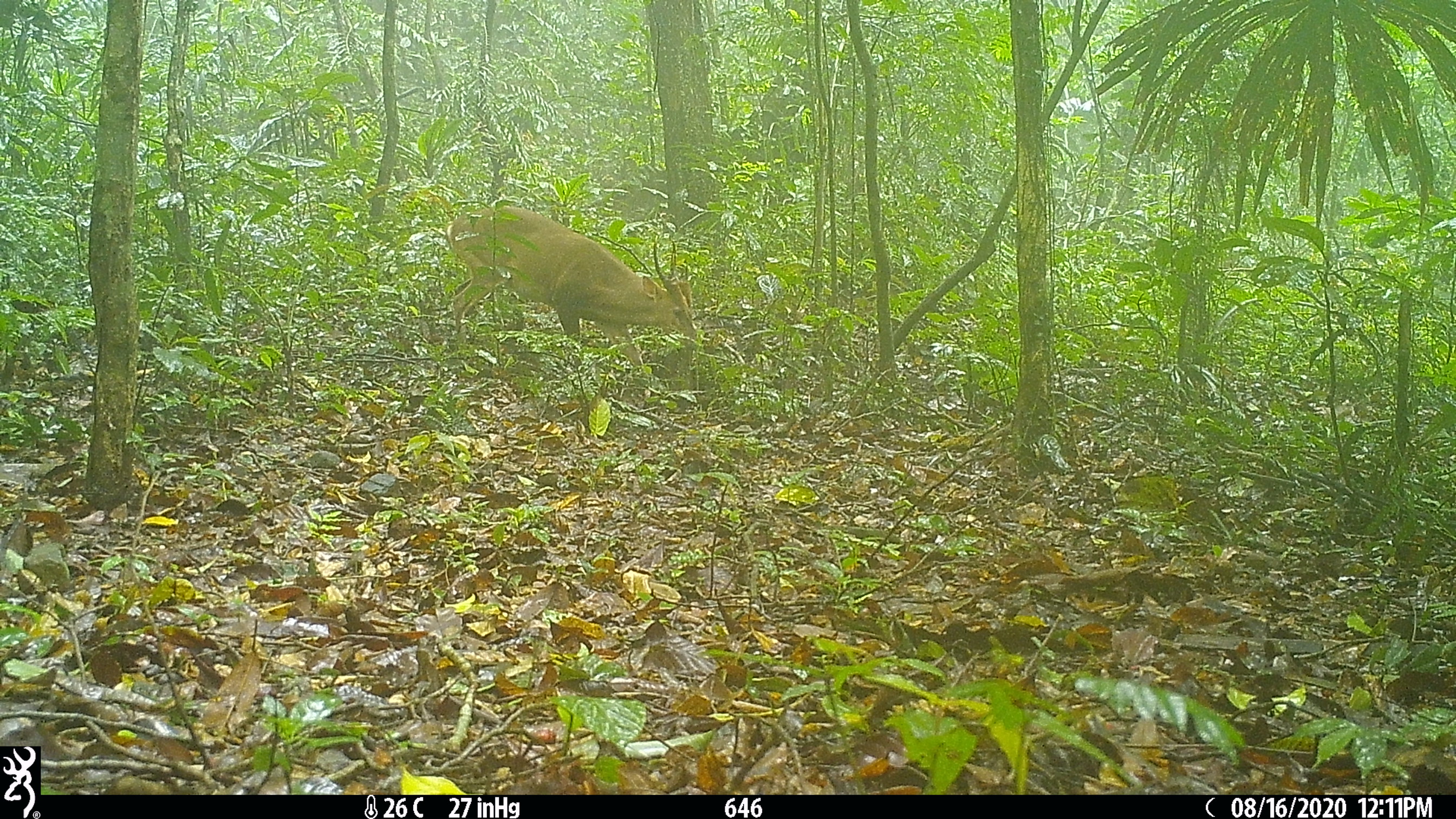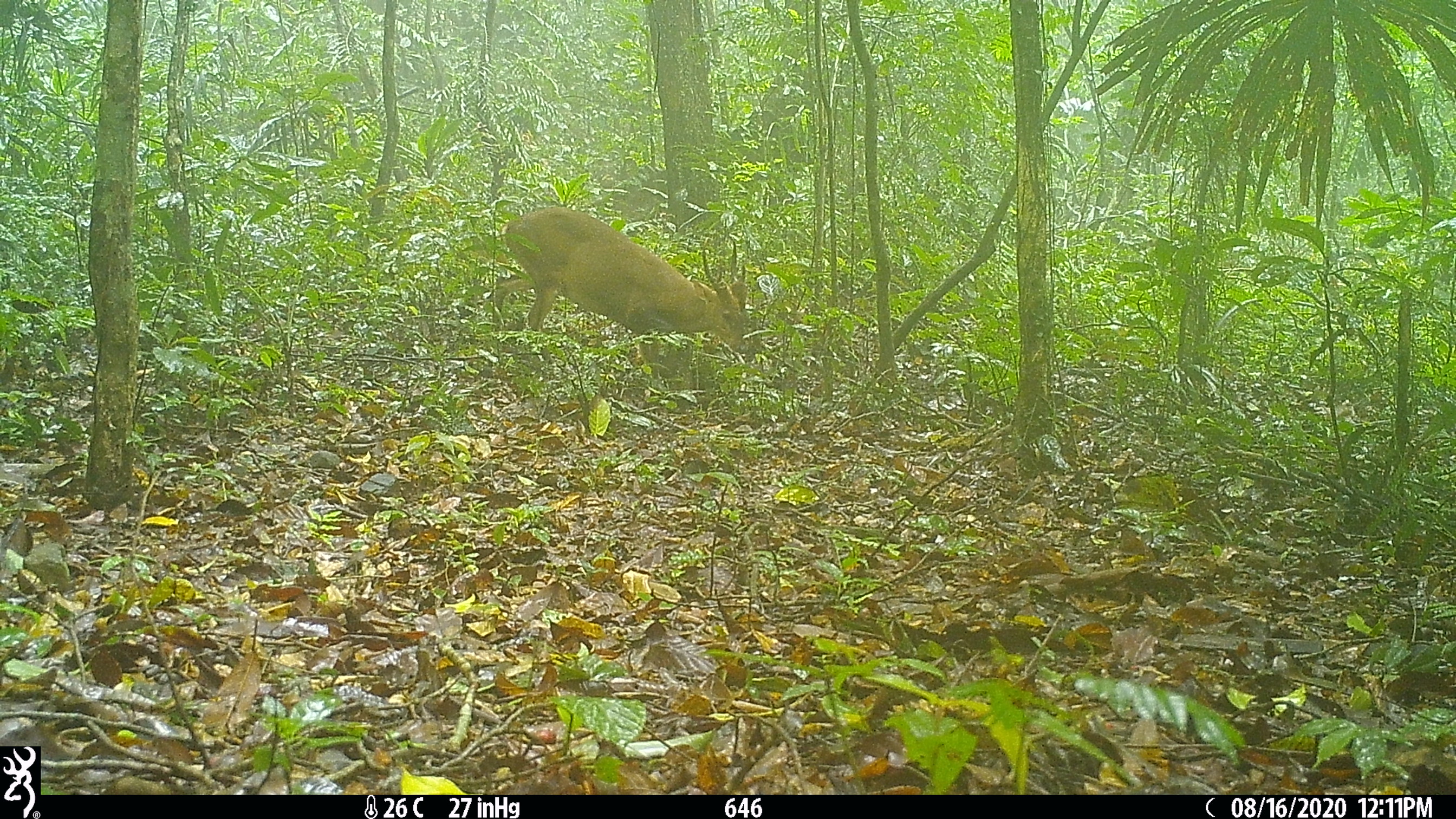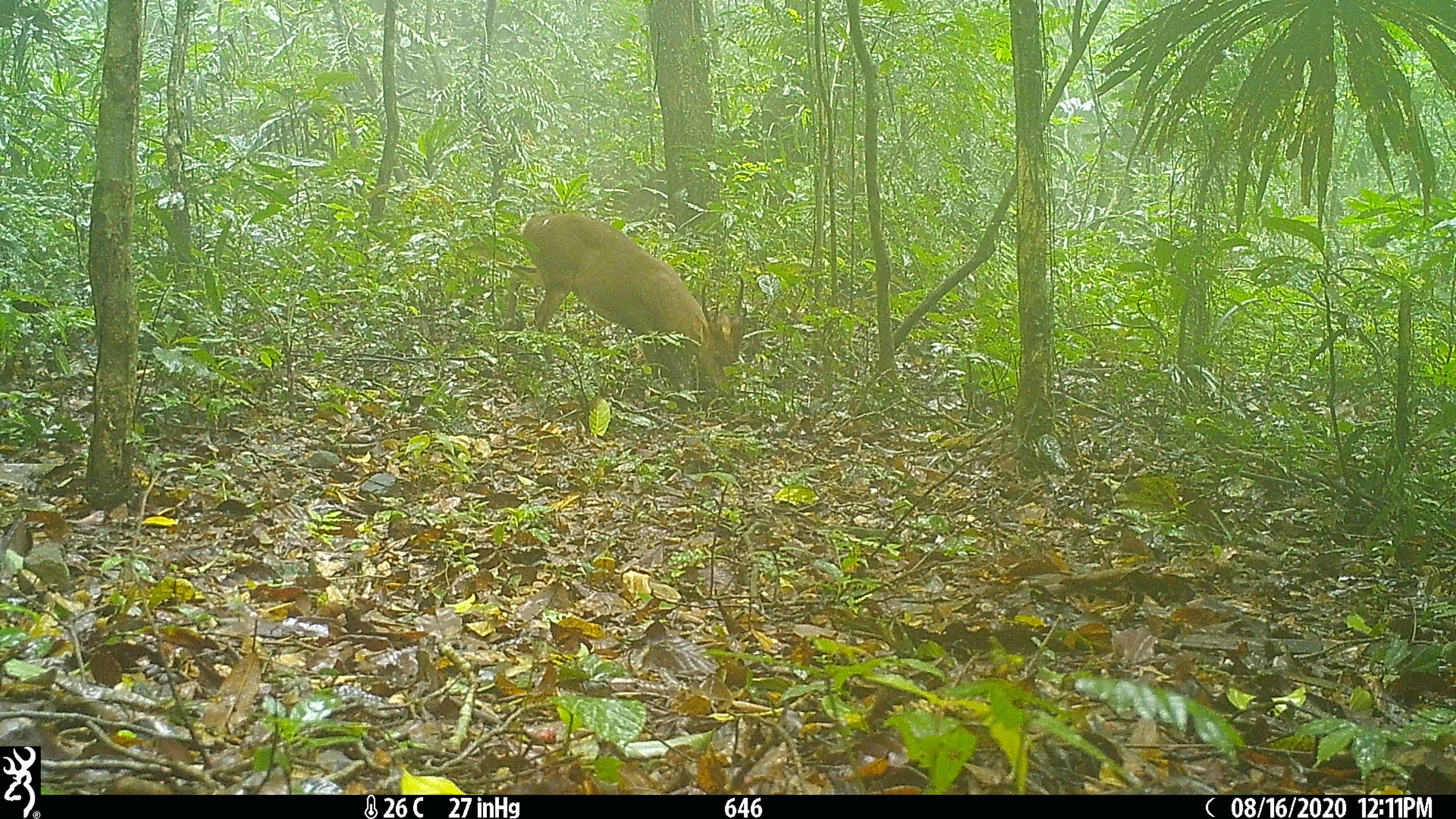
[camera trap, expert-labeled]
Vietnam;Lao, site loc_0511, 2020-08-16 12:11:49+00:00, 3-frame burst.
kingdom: Animalia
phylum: Chordata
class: Mammalia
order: Artiodactyla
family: Cervidae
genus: Muntiacus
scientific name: Muntiacus vuquangensis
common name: large-antlered muntjac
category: large antlered muntjac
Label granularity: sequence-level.